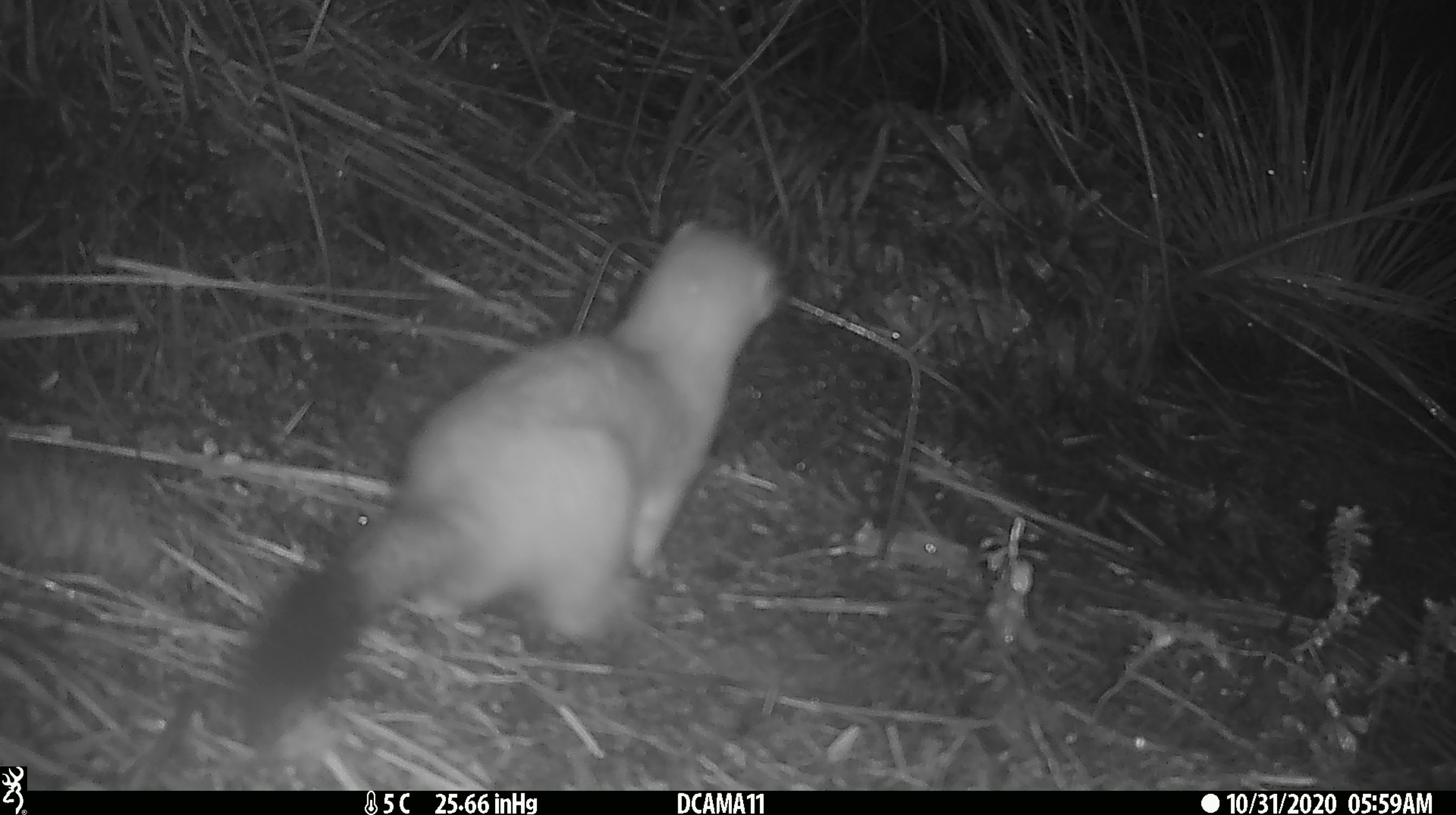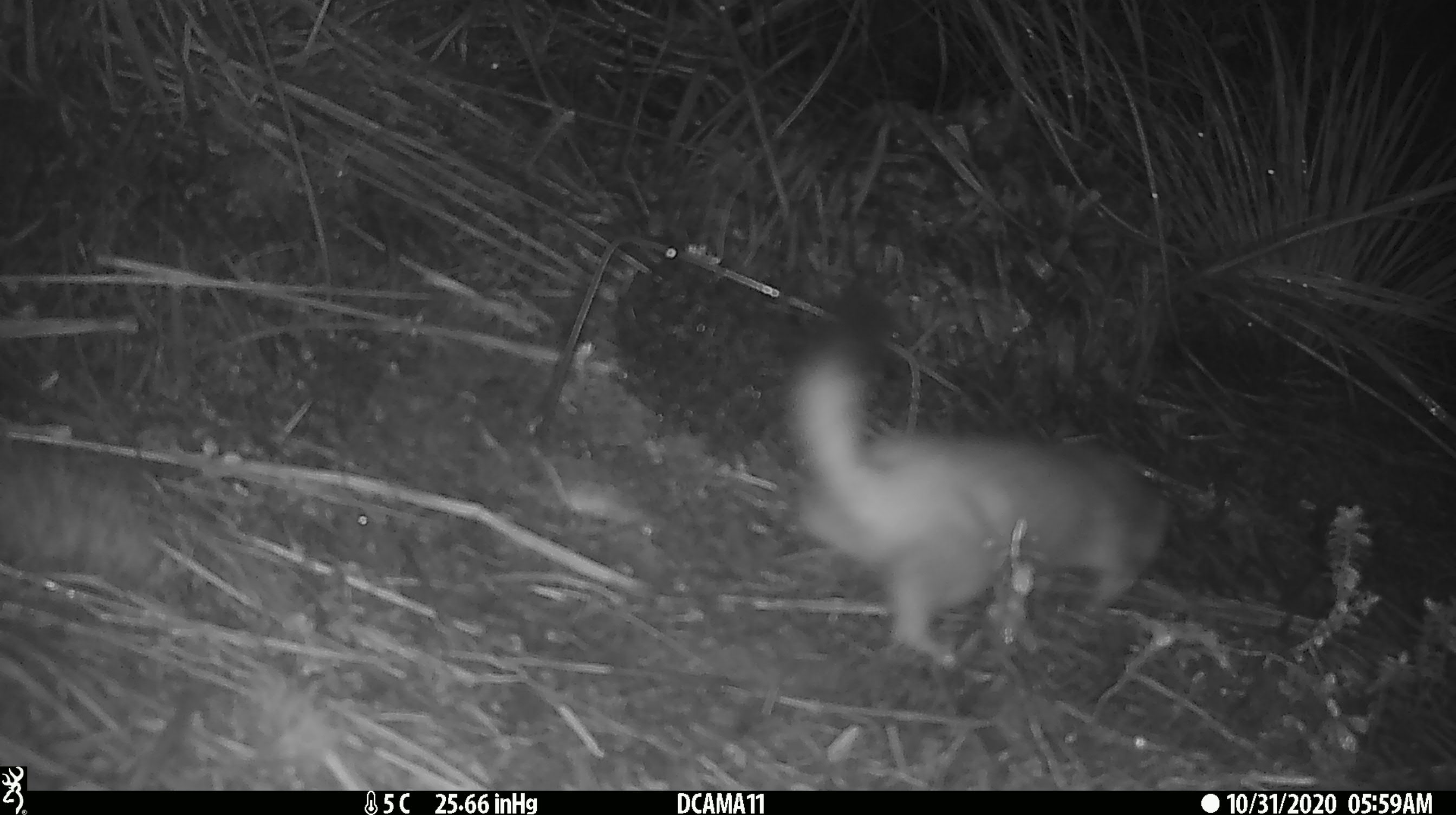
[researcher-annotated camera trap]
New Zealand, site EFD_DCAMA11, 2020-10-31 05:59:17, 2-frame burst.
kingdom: Animalia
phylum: Chordata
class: Mammalia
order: Carnivora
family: Mustelidae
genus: Mustela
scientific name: Mustela erminea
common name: stoat